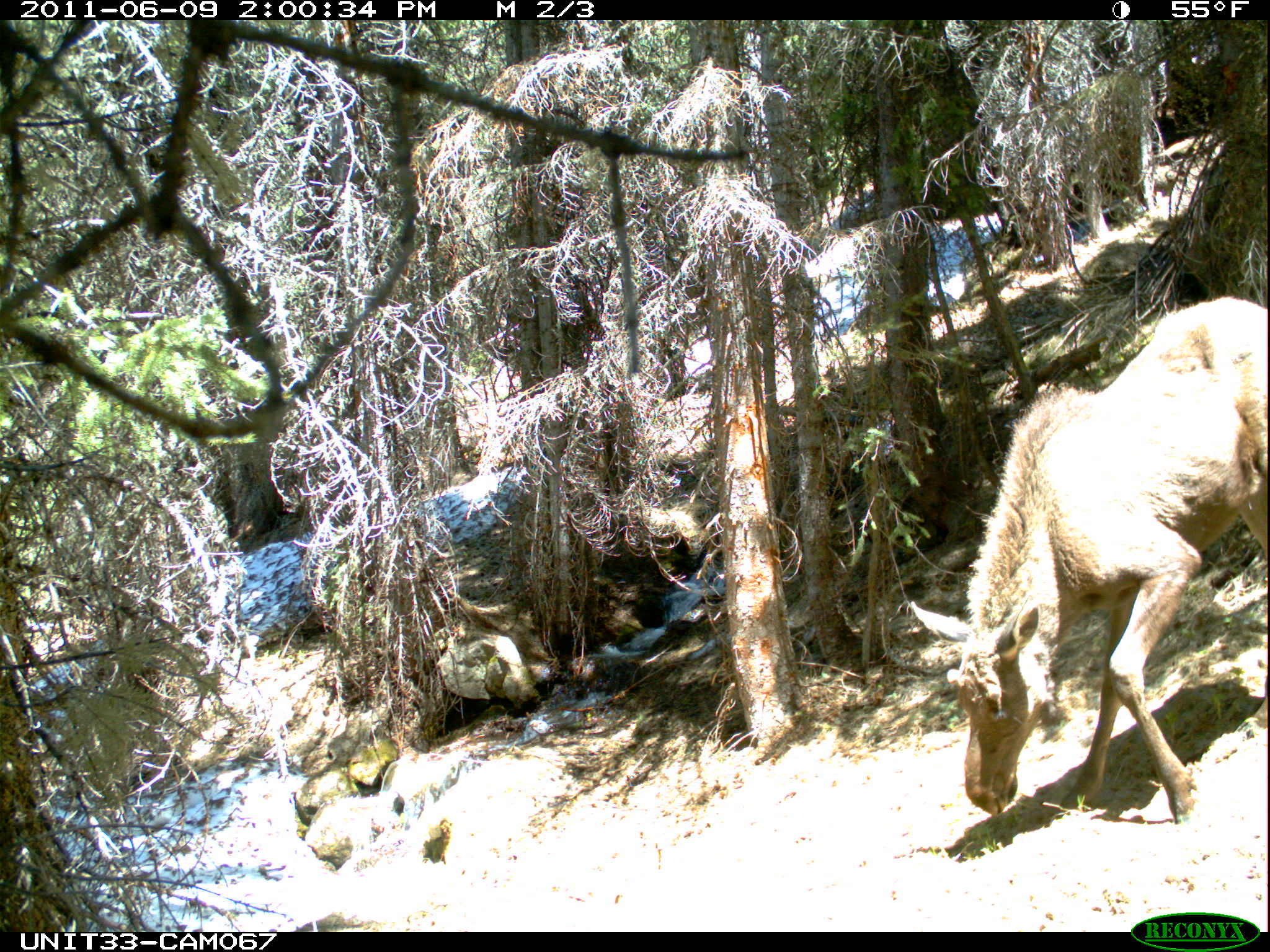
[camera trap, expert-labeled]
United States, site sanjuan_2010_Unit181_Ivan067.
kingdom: Animalia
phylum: Chordata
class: Mammalia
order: Artiodactyla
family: Cervidae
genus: Alces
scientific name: Alces alces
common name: moose